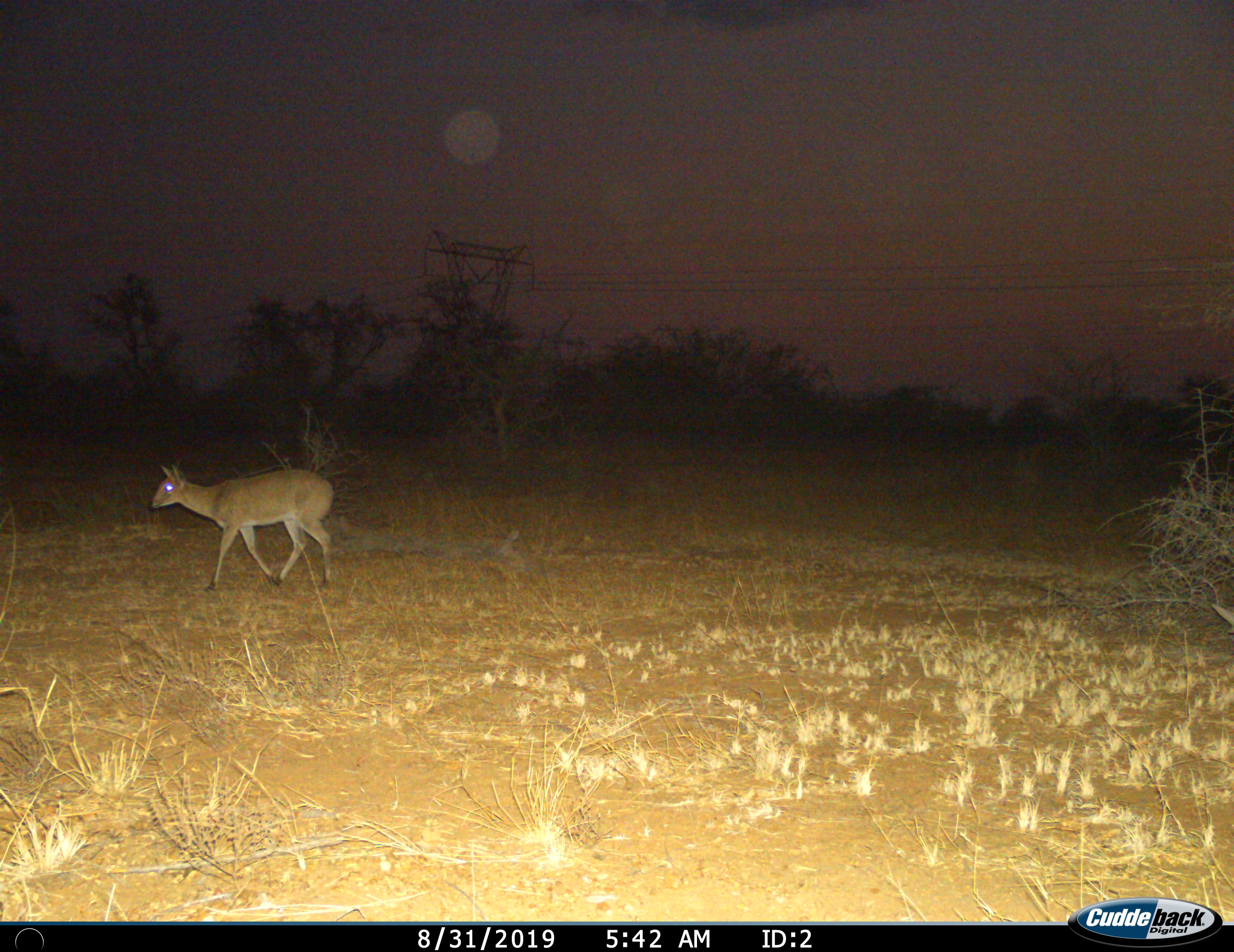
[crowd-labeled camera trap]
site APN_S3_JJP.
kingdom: Animalia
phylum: Chordata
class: Mammalia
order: Artiodactyla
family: Bovidae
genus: Sylvicapra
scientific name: Sylvicapra grimmia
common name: common duiker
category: duikercommongrey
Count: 1.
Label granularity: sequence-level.